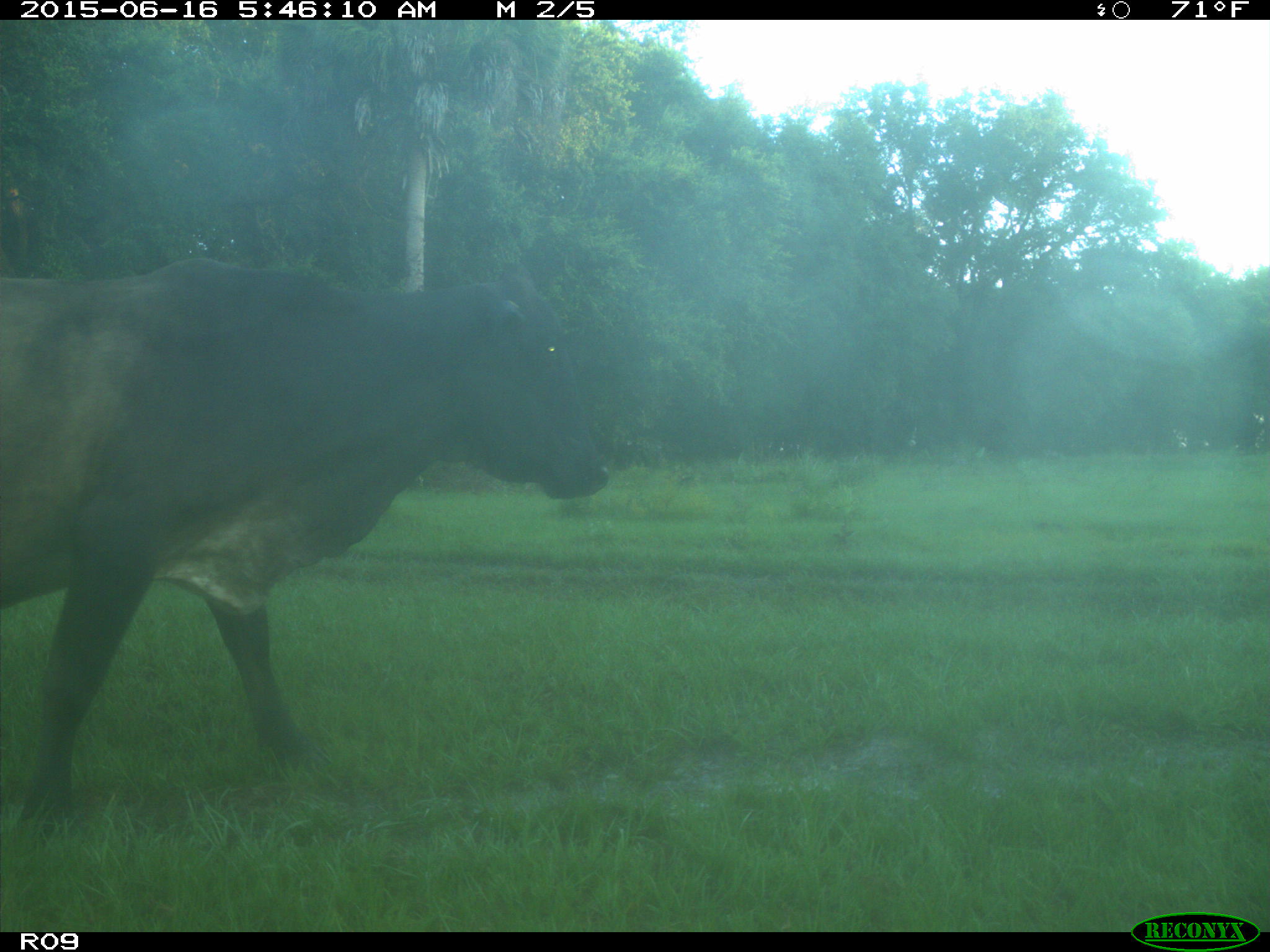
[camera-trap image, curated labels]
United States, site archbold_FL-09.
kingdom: Animalia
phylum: Chordata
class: Mammalia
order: Artiodactyla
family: Bovidae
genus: Bos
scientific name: Bos taurus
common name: domestic cow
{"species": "Bos taurus (domestic cow)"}